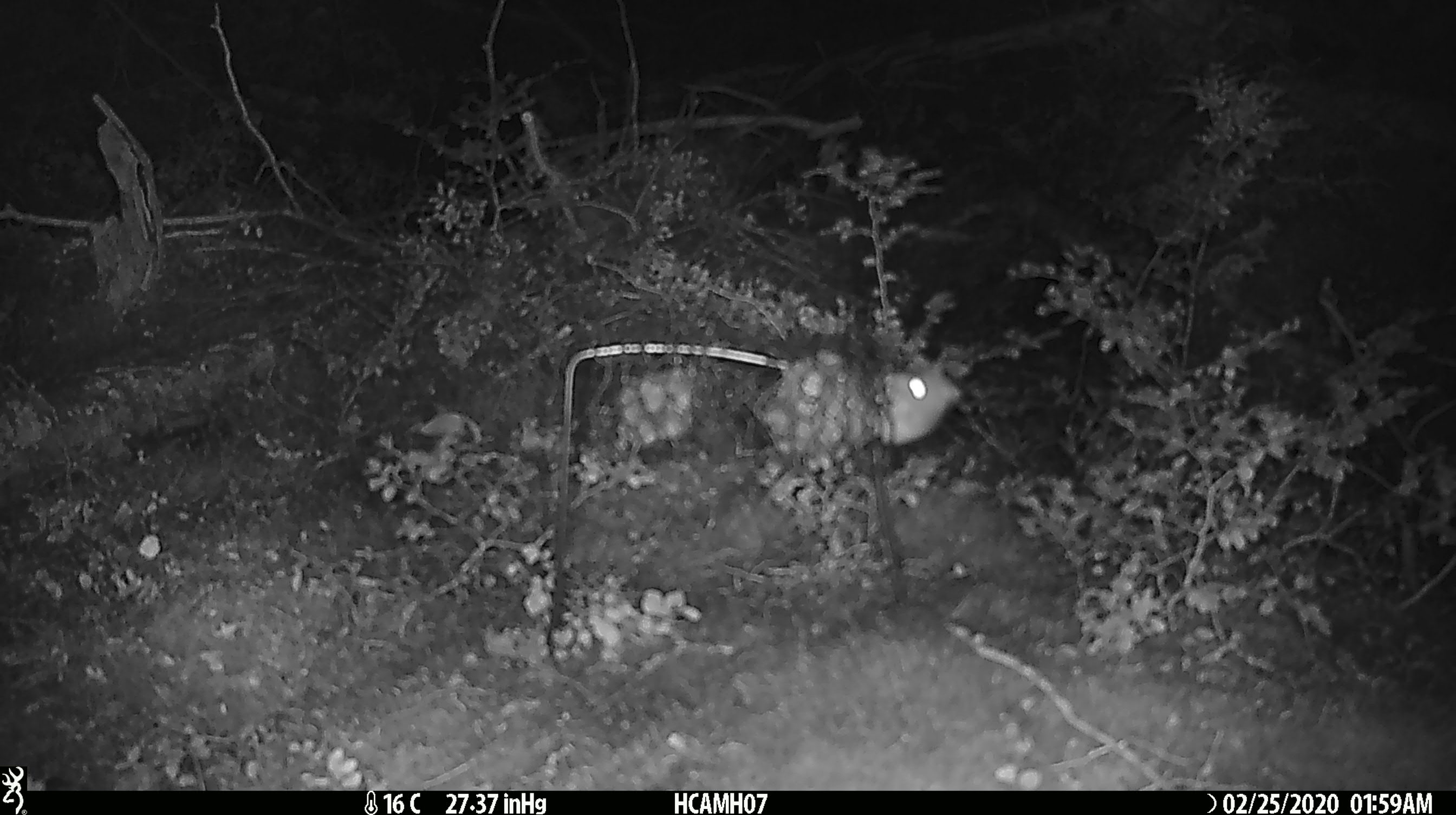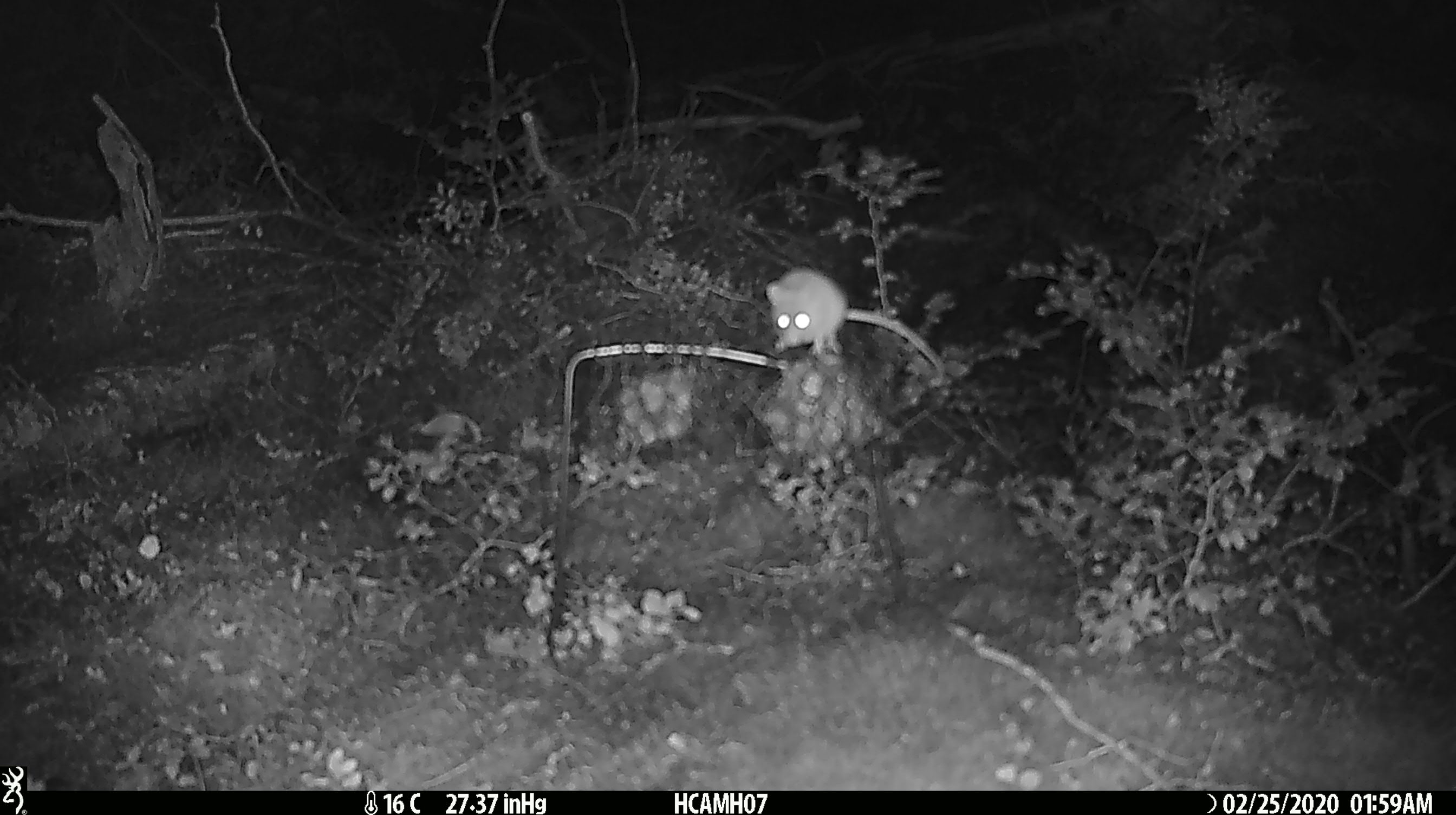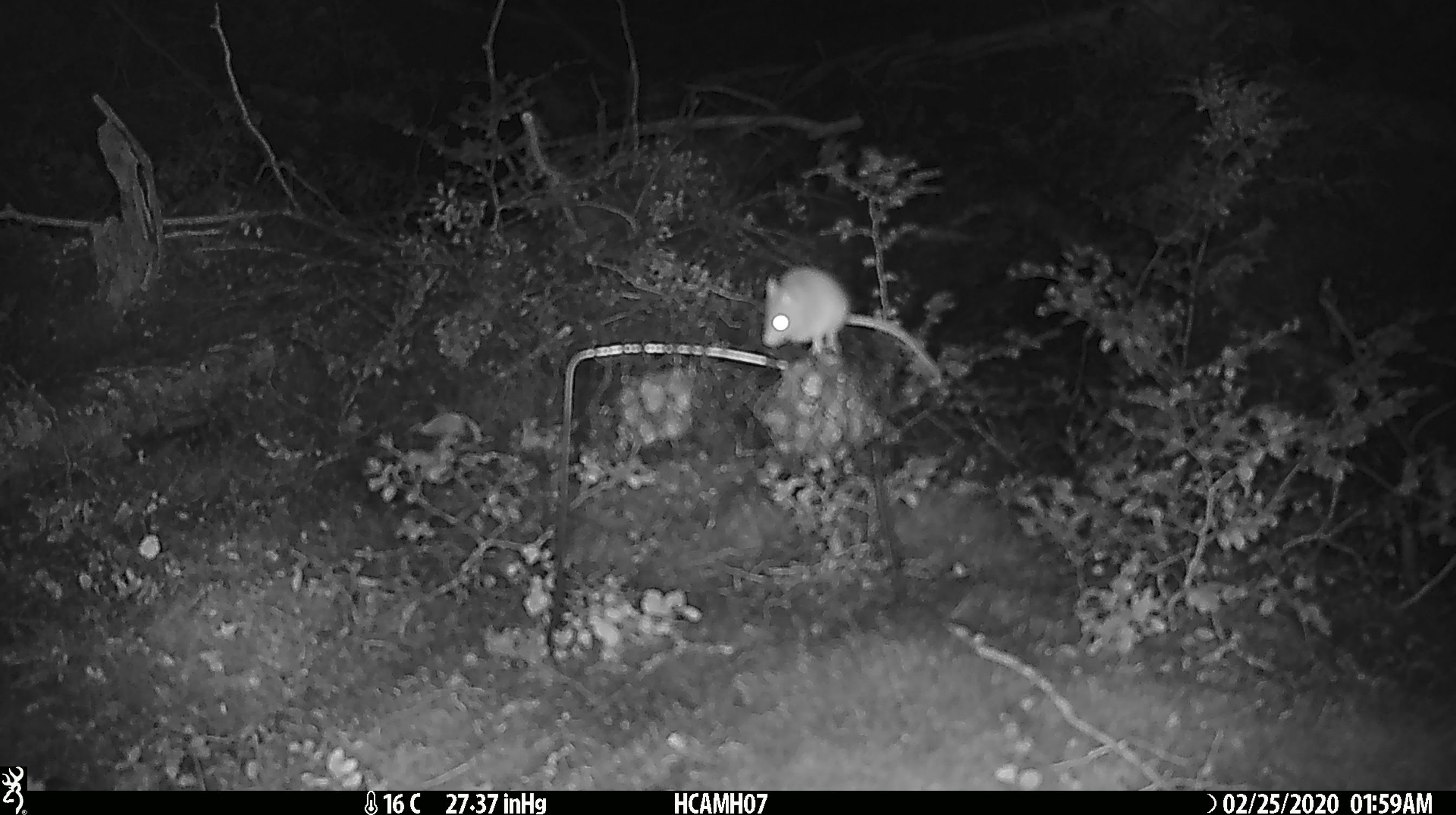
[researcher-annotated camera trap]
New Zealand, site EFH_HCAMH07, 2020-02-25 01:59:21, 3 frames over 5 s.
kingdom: Animalia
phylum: Chordata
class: Mammalia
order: Rodentia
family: Muridae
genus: Mus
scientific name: Mus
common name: mouse